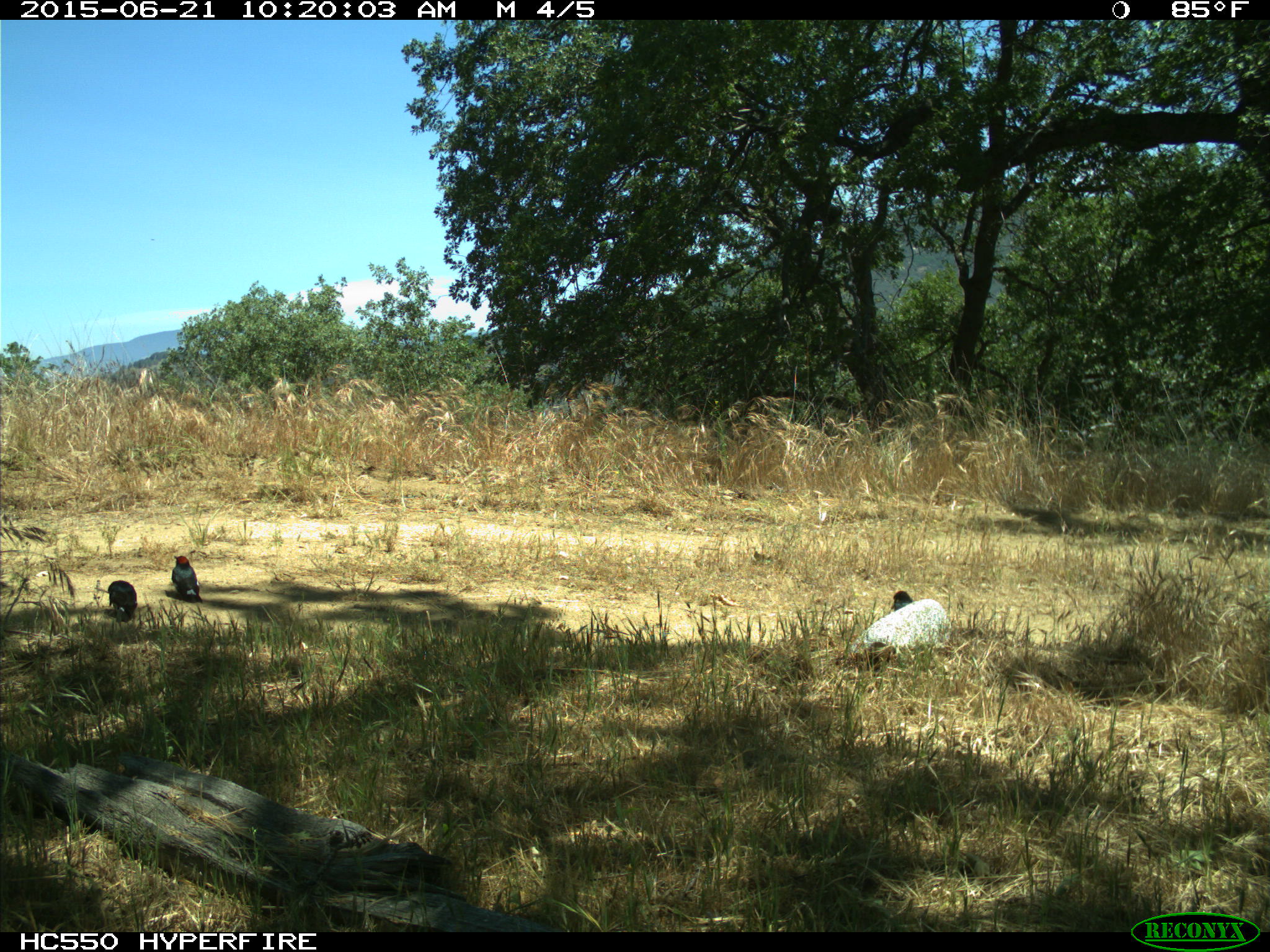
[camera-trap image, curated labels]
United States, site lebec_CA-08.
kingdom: Animalia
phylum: Chordata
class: Aves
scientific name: Aves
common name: birds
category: unidentified bird